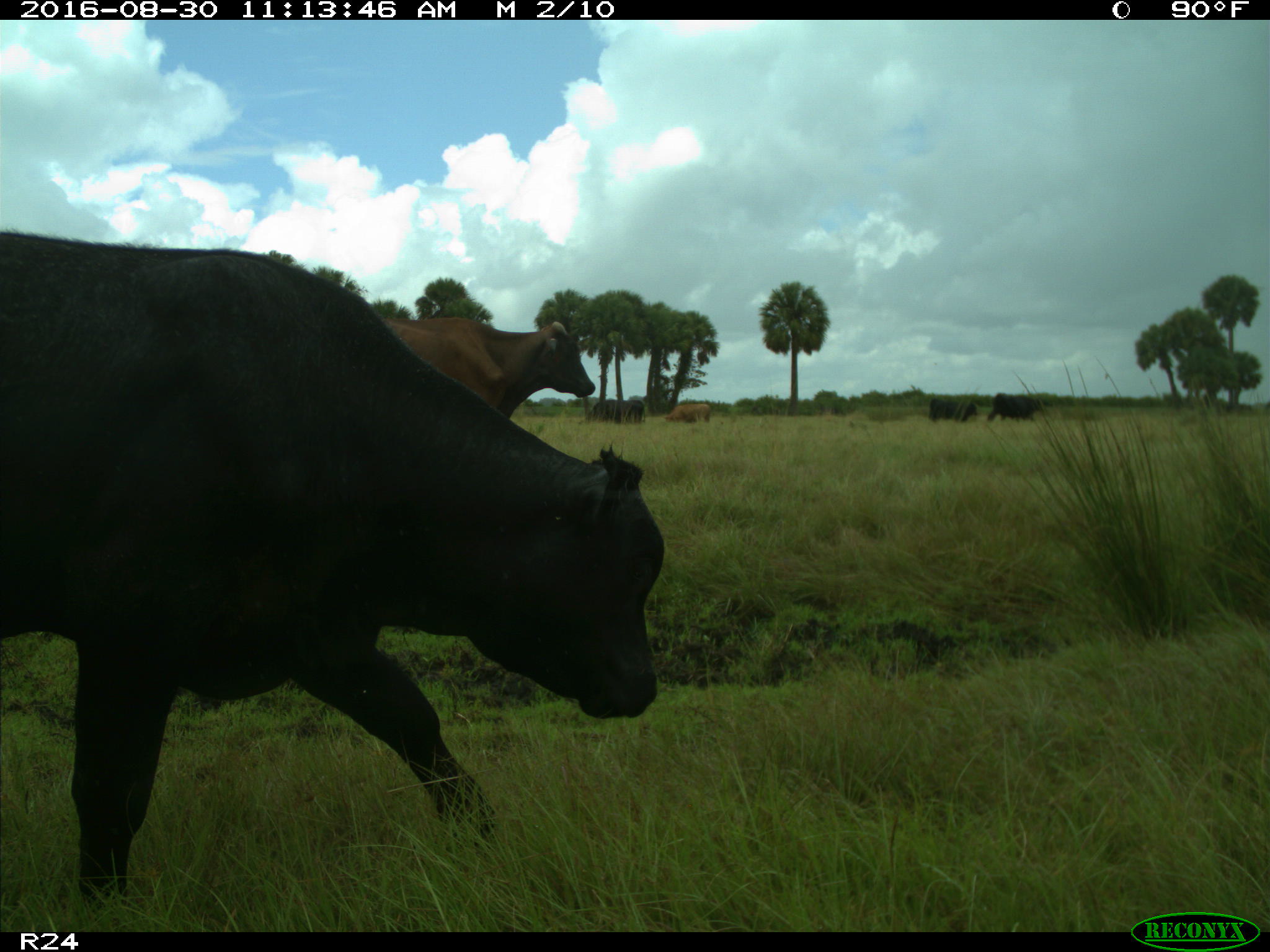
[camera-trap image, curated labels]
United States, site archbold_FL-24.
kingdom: Animalia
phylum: Chordata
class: Mammalia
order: Artiodactyla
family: Bovidae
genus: Bos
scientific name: Bos taurus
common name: domestic cow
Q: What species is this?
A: Bos taurus (domestic cow).